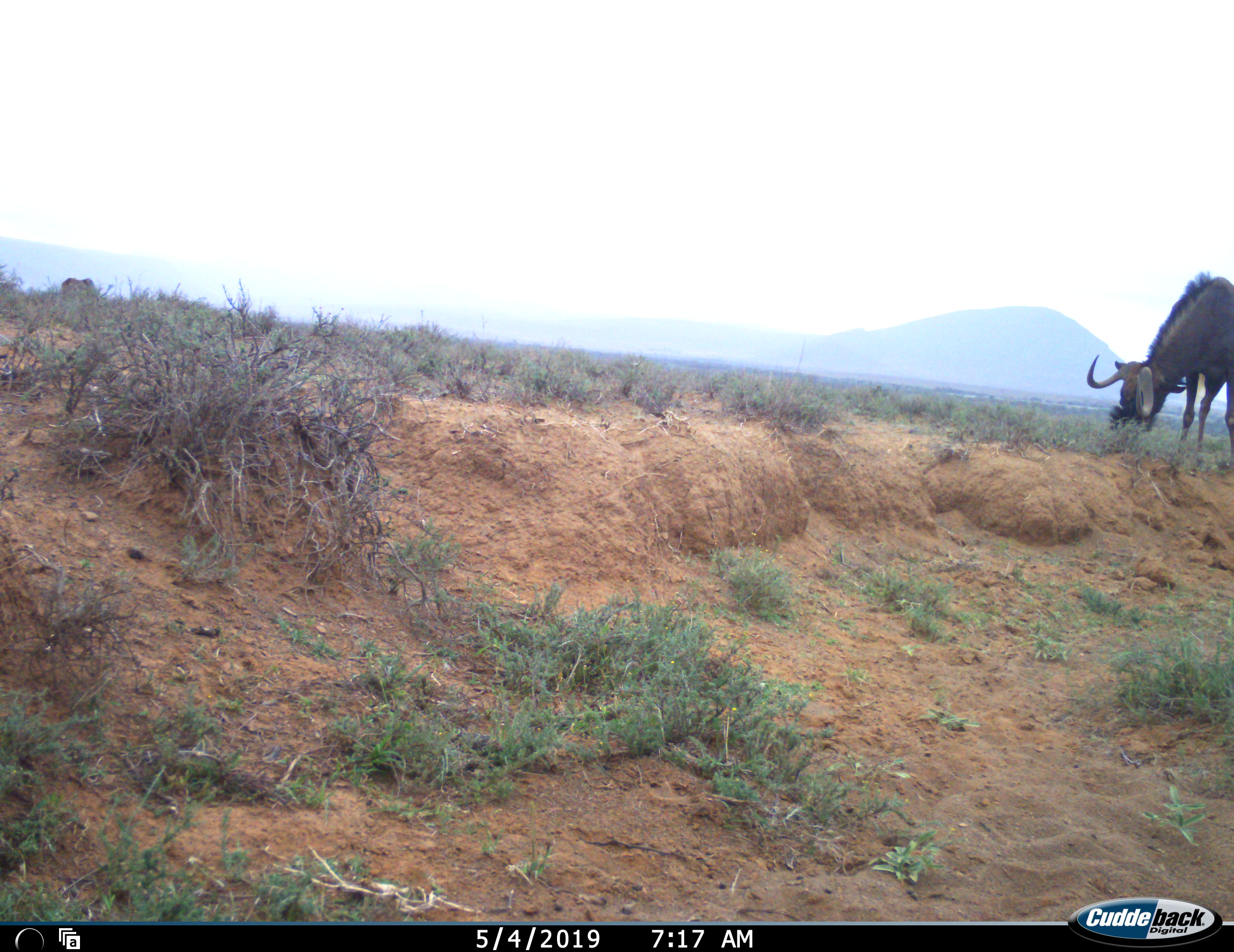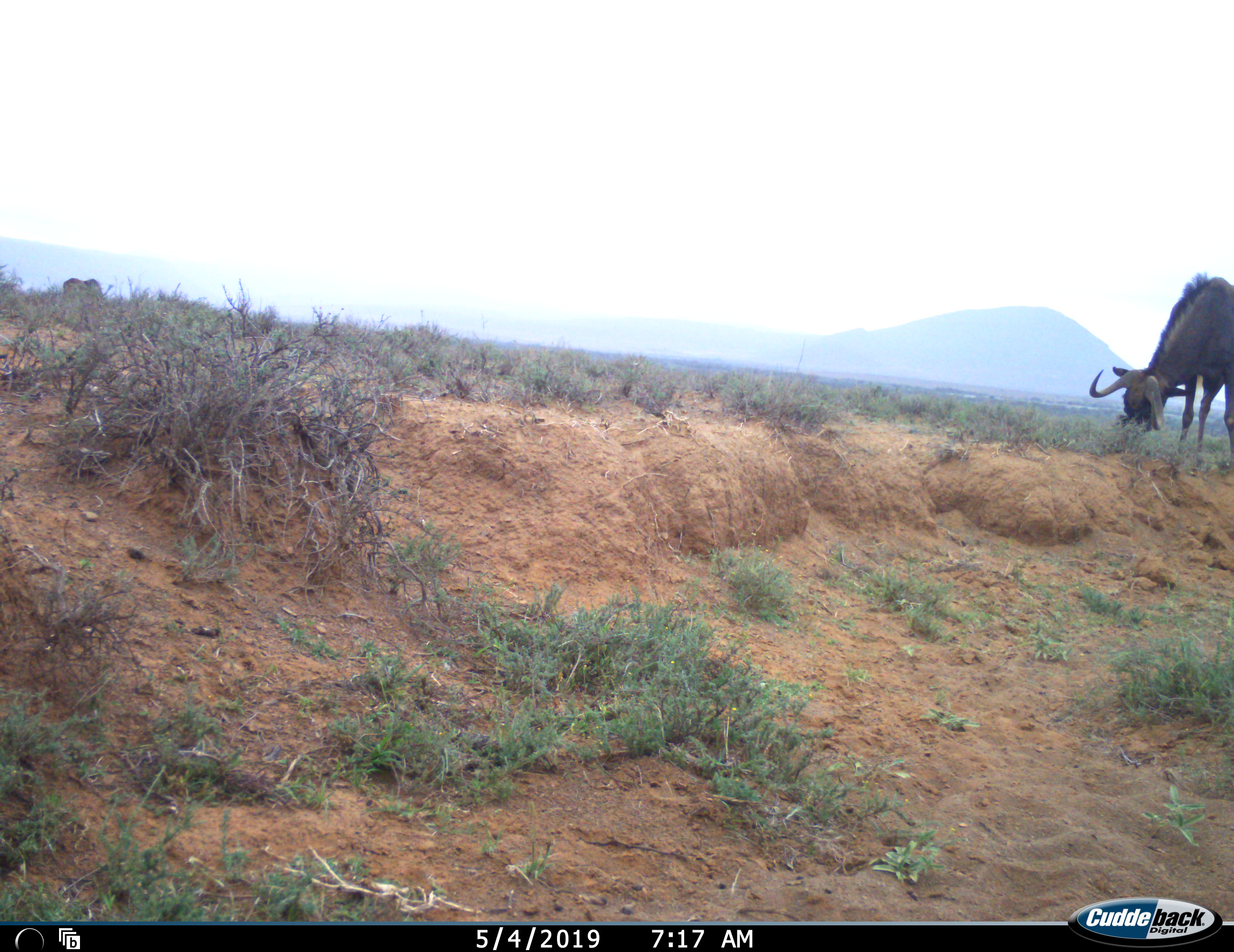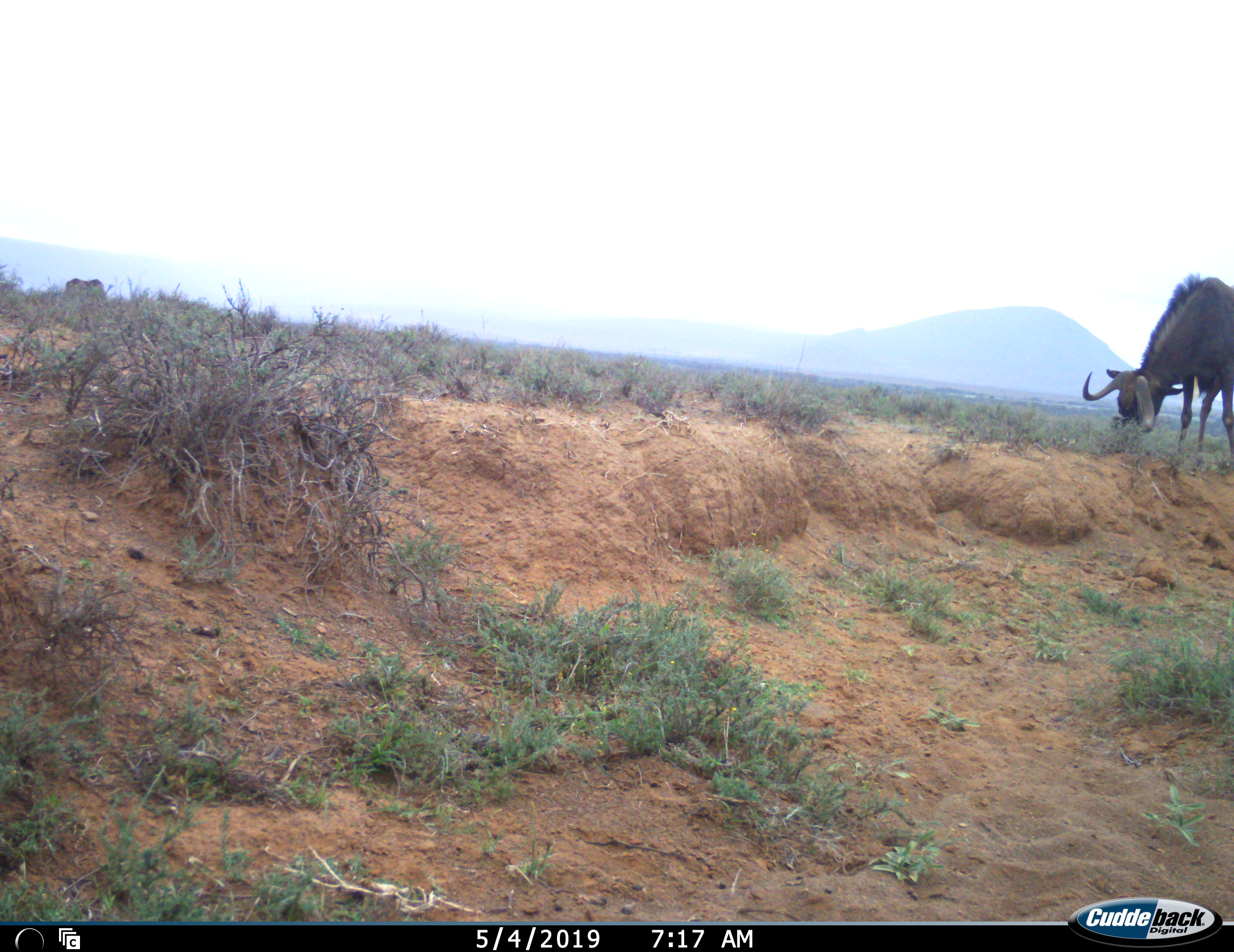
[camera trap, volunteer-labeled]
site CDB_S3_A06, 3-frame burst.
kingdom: Animalia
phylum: Chordata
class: Mammalia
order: Artiodactyla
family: Bovidae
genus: Connochaetes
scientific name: Connochaetes gnou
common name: black wildebeest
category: wildebeestblack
Wildebeestblack (black wildebeest) (Connochaetes gnou), count 2. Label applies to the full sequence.